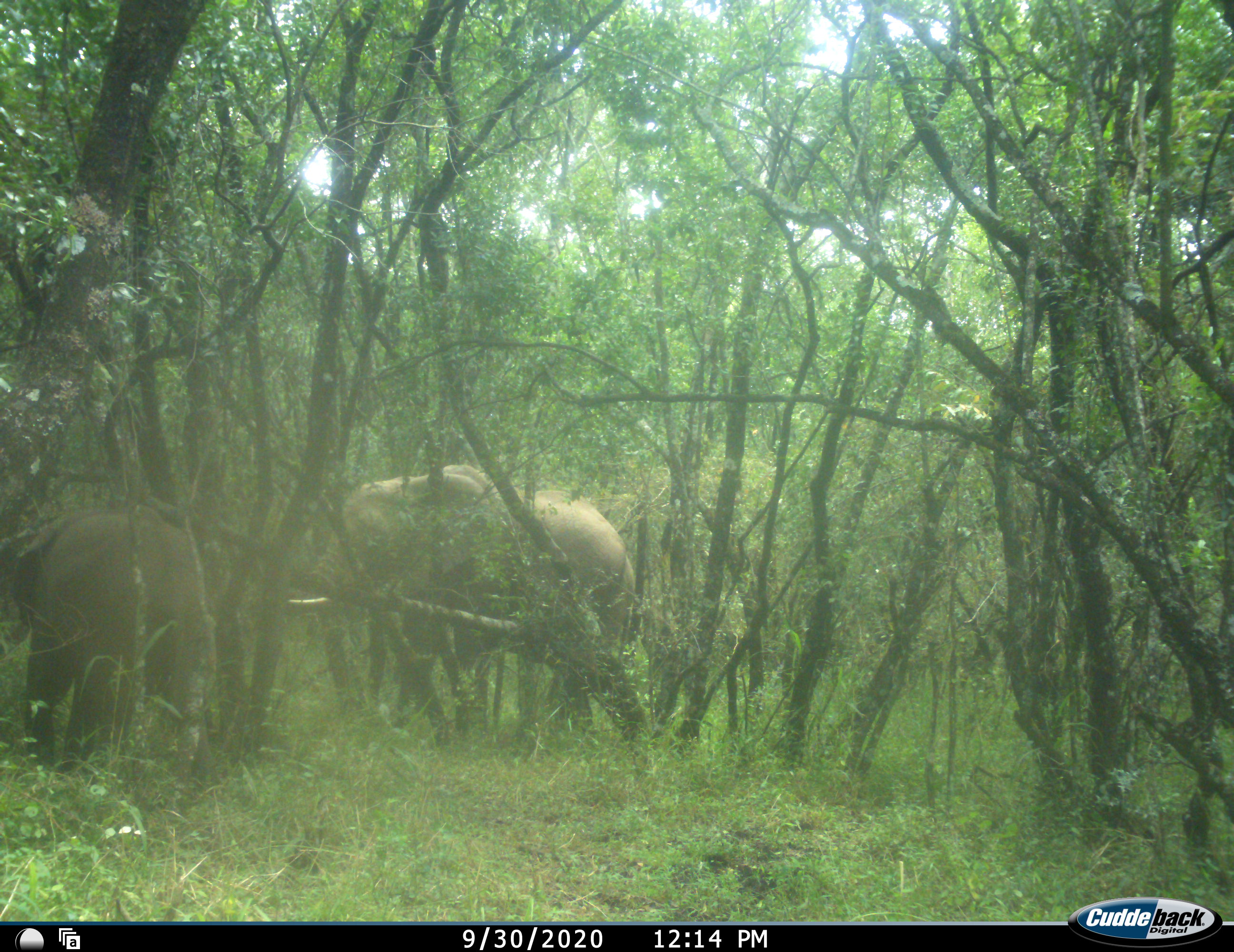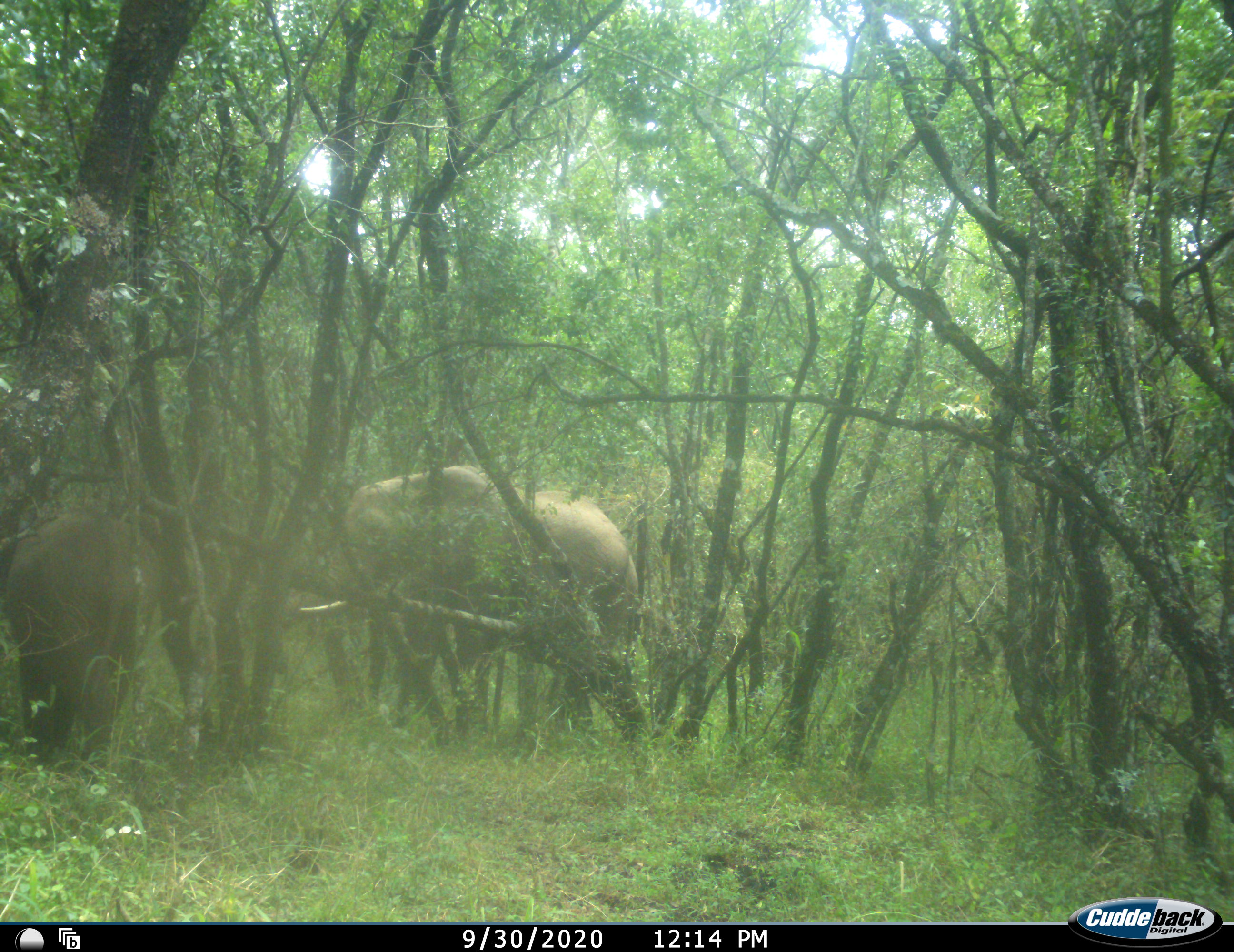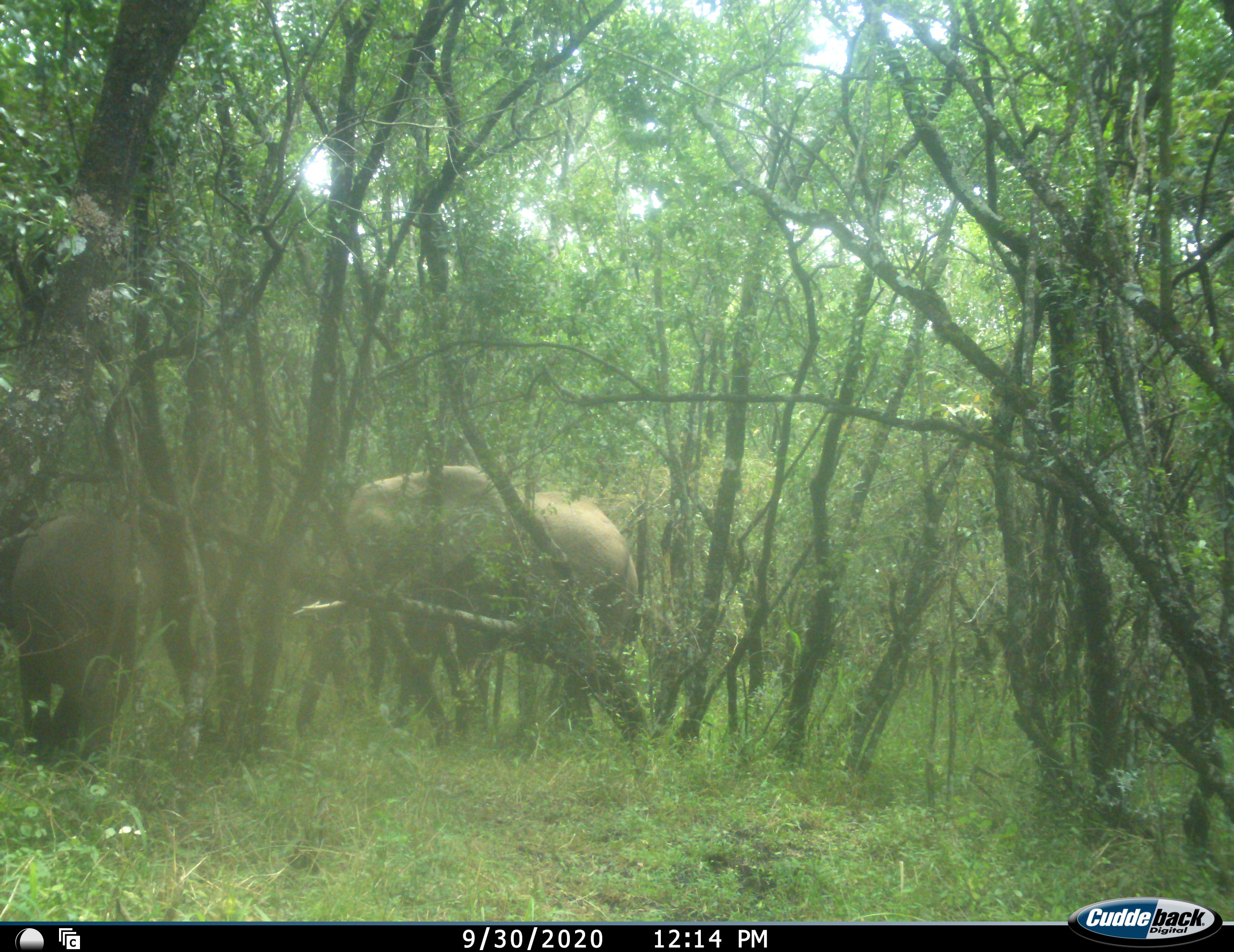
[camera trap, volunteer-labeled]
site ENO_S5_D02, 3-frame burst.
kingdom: Animalia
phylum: Chordata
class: Mammalia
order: Proboscidea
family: Elephantidae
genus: Loxodonta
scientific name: Loxodonta africana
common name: african bush elephant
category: elephant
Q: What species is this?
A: Elephant (african bush elephant) (Loxodonta africana).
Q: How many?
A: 2.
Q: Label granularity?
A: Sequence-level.